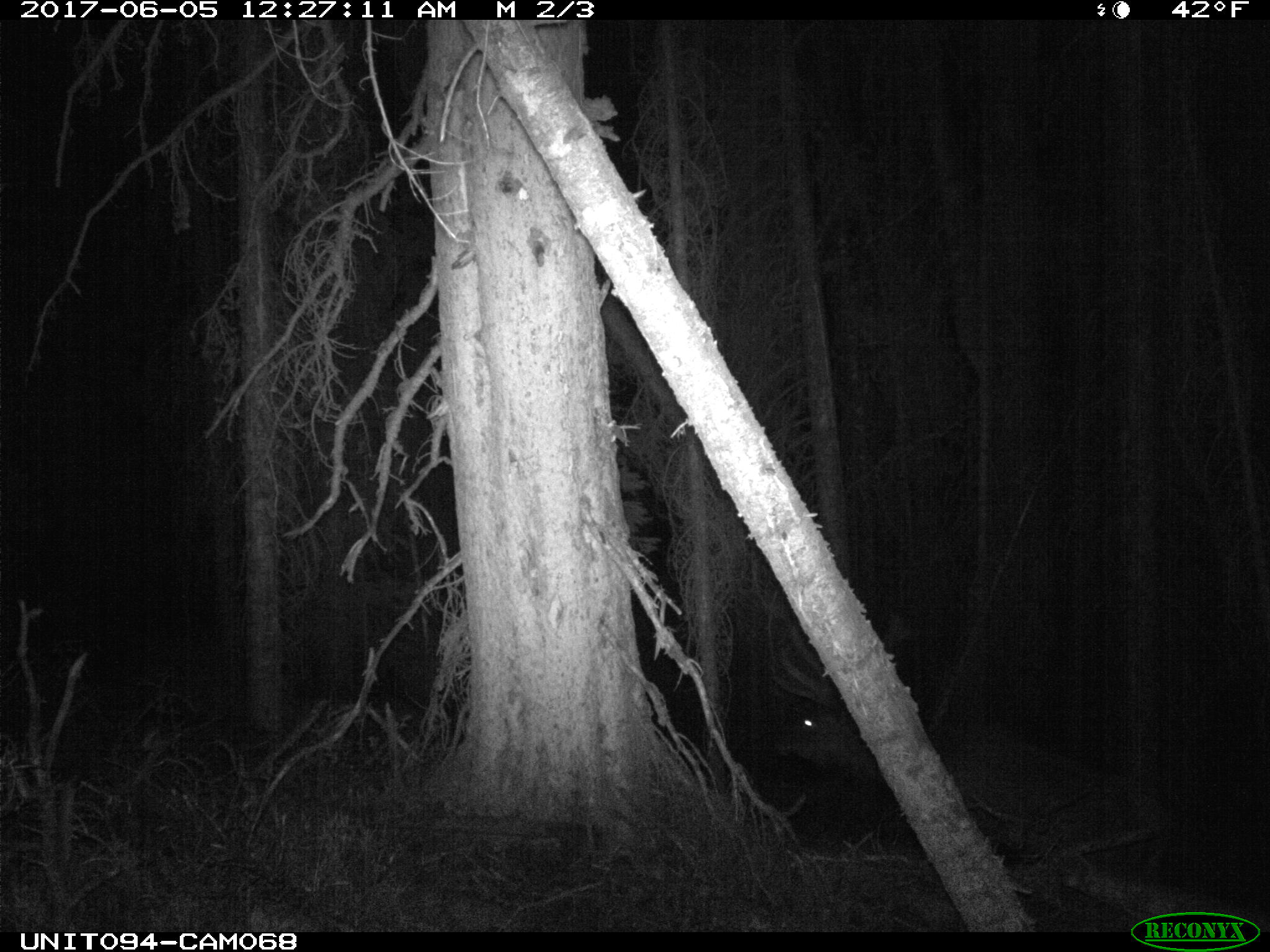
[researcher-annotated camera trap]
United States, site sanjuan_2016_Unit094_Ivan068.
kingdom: Animalia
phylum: Chordata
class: Mammalia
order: Artiodactyla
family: Cervidae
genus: Cervus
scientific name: Cervus elaphus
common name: red deer